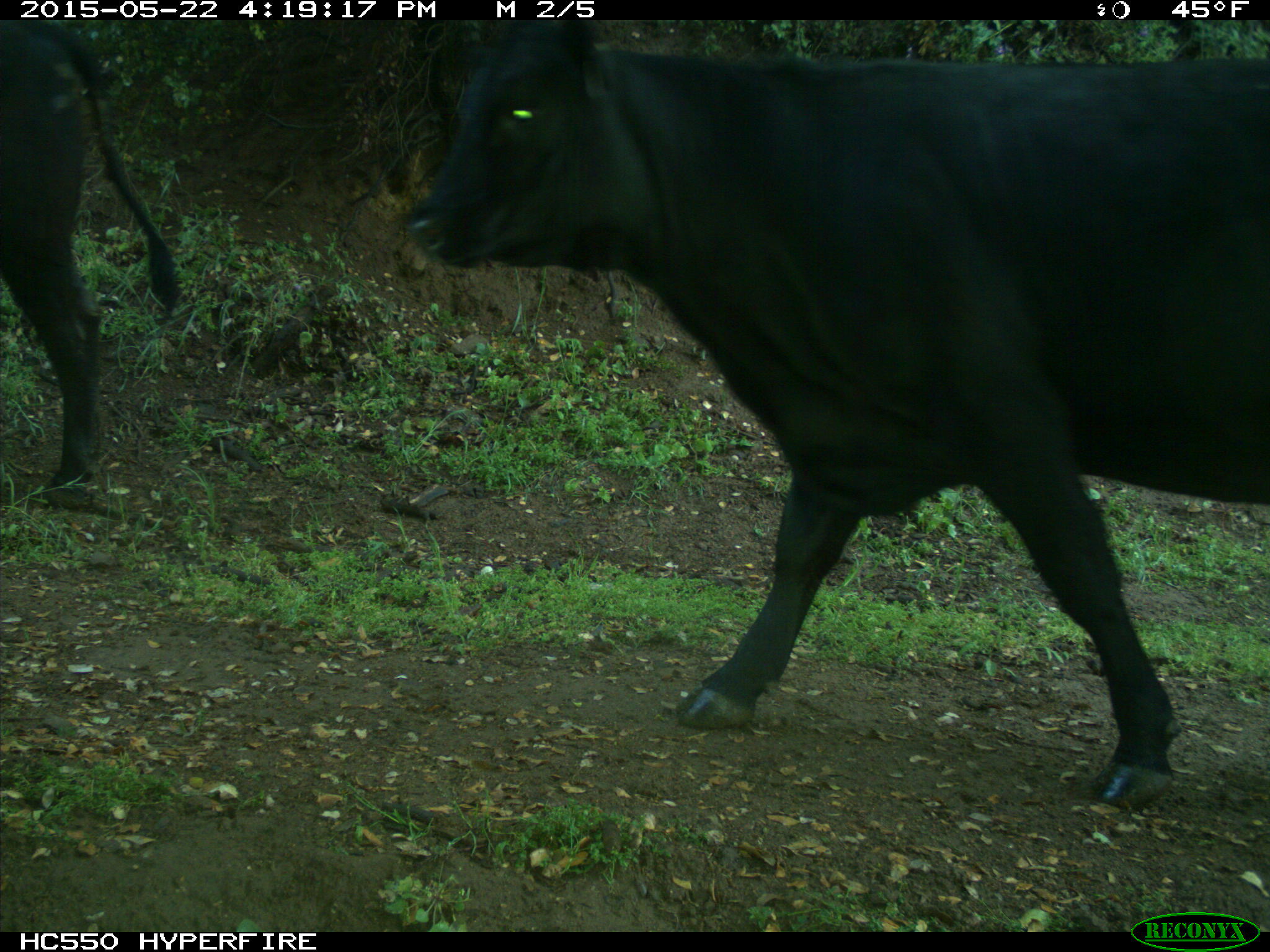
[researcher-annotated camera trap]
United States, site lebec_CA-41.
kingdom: Animalia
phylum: Chordata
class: Mammalia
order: Artiodactyla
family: Bovidae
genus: Bos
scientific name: Bos taurus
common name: domestic cow